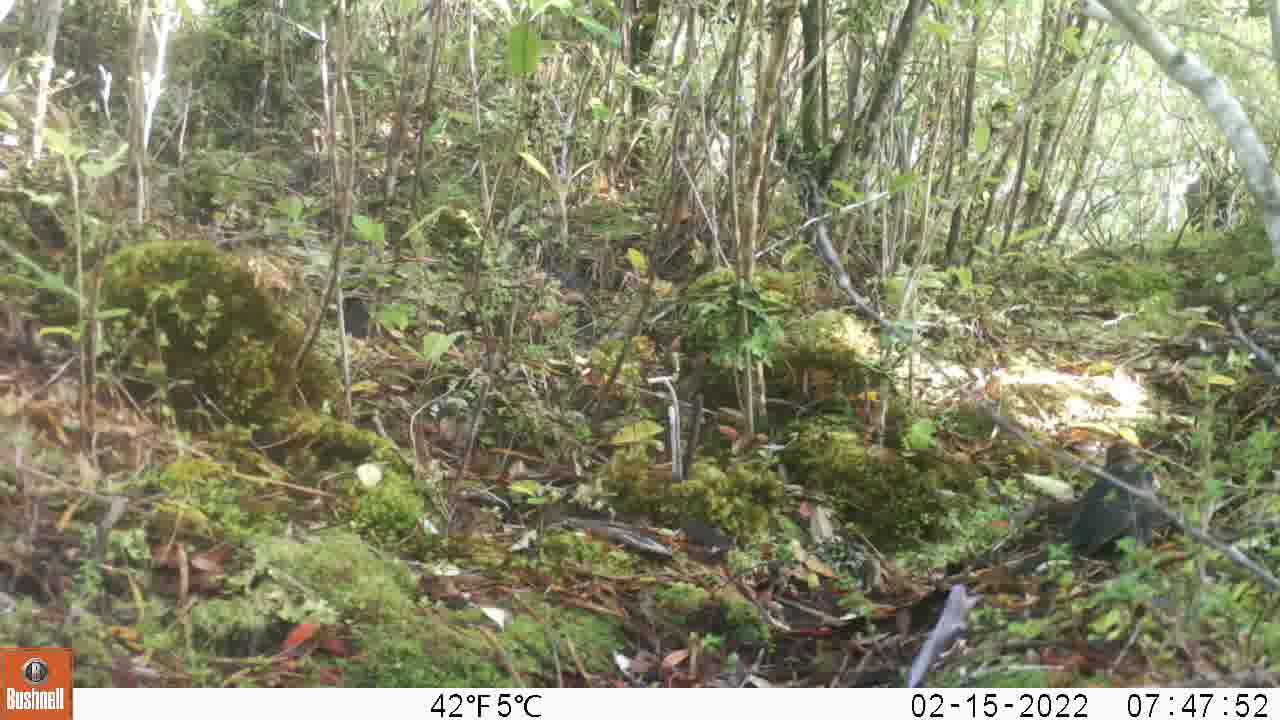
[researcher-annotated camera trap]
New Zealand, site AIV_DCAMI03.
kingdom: Animalia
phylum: Chordata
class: Aves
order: Passeriformes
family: Turdidae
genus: Turdus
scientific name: Turdus merula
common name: eurasian blackbird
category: blackbird